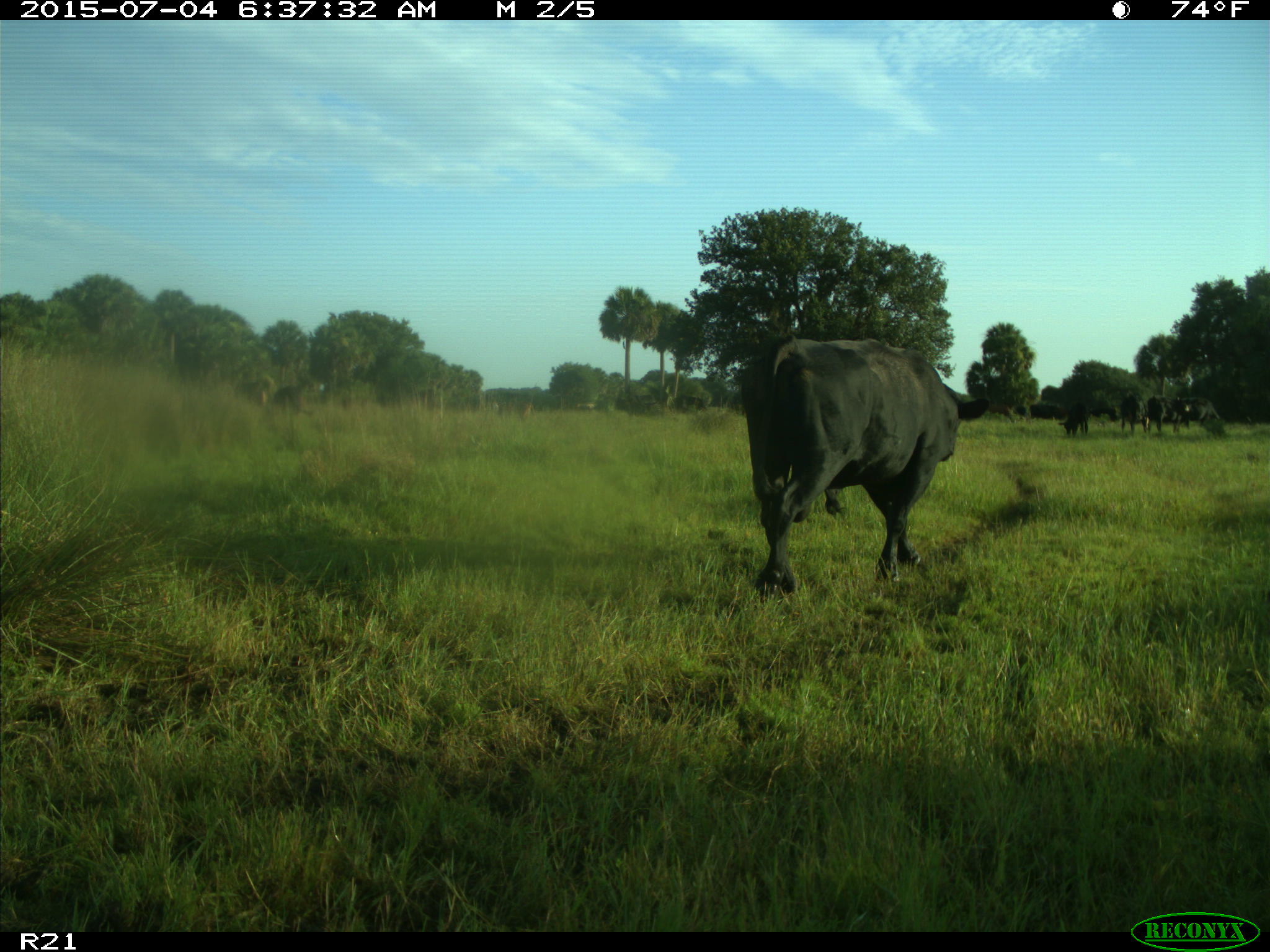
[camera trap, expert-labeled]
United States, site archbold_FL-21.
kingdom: Animalia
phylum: Chordata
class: Mammalia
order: Artiodactyla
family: Bovidae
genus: Bos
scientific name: Bos taurus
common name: domestic cow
Bos taurus (domestic cow).